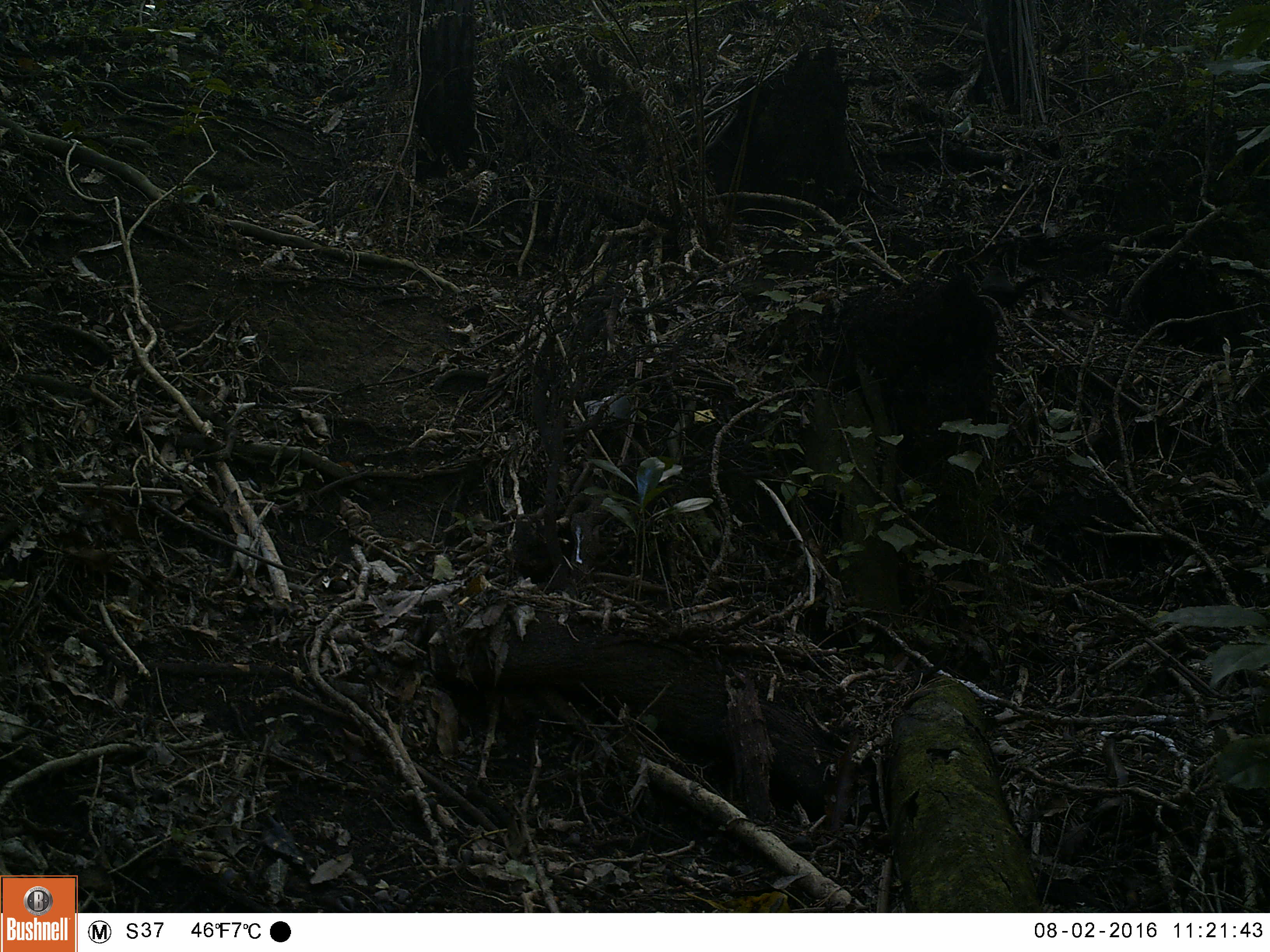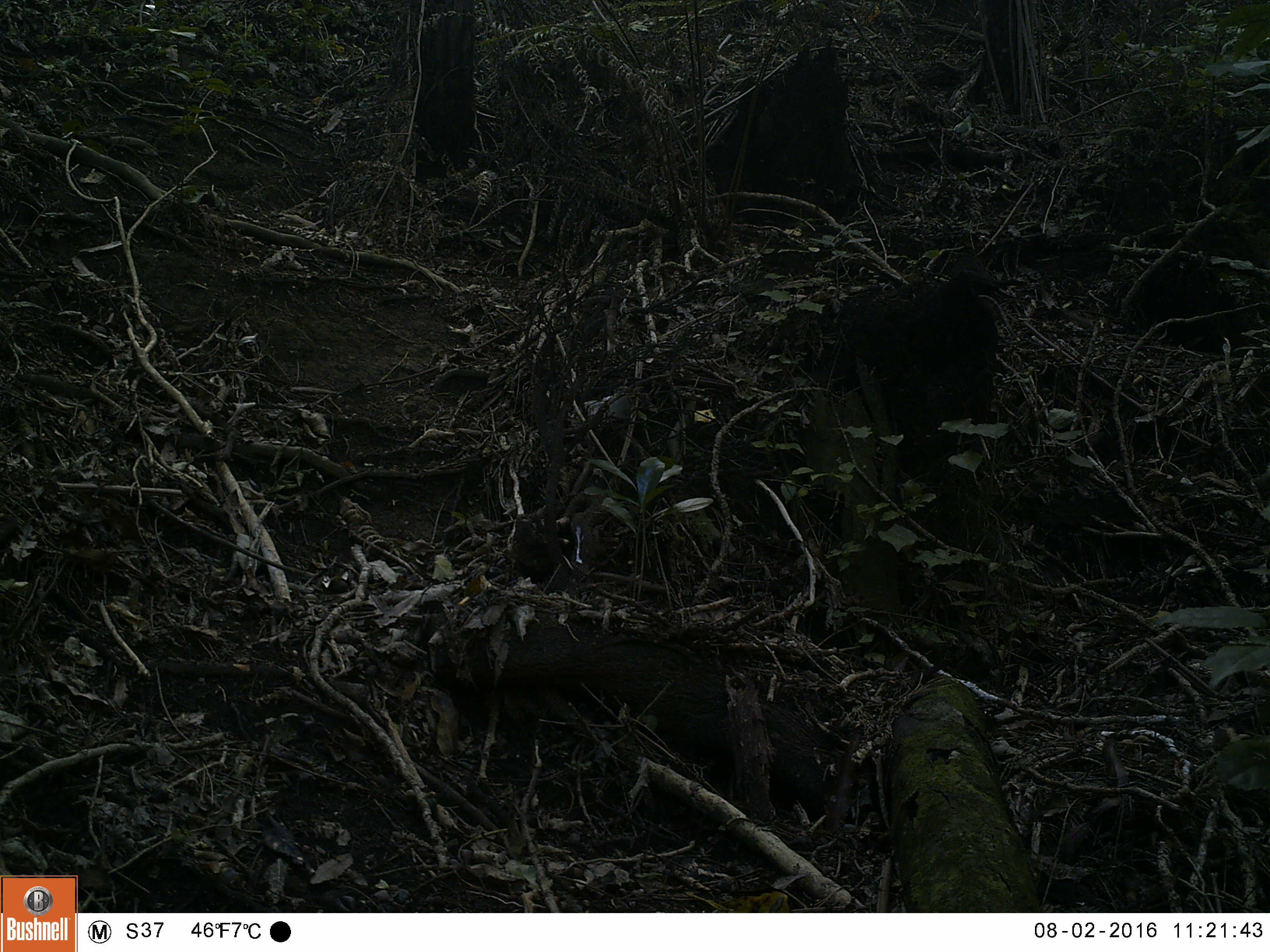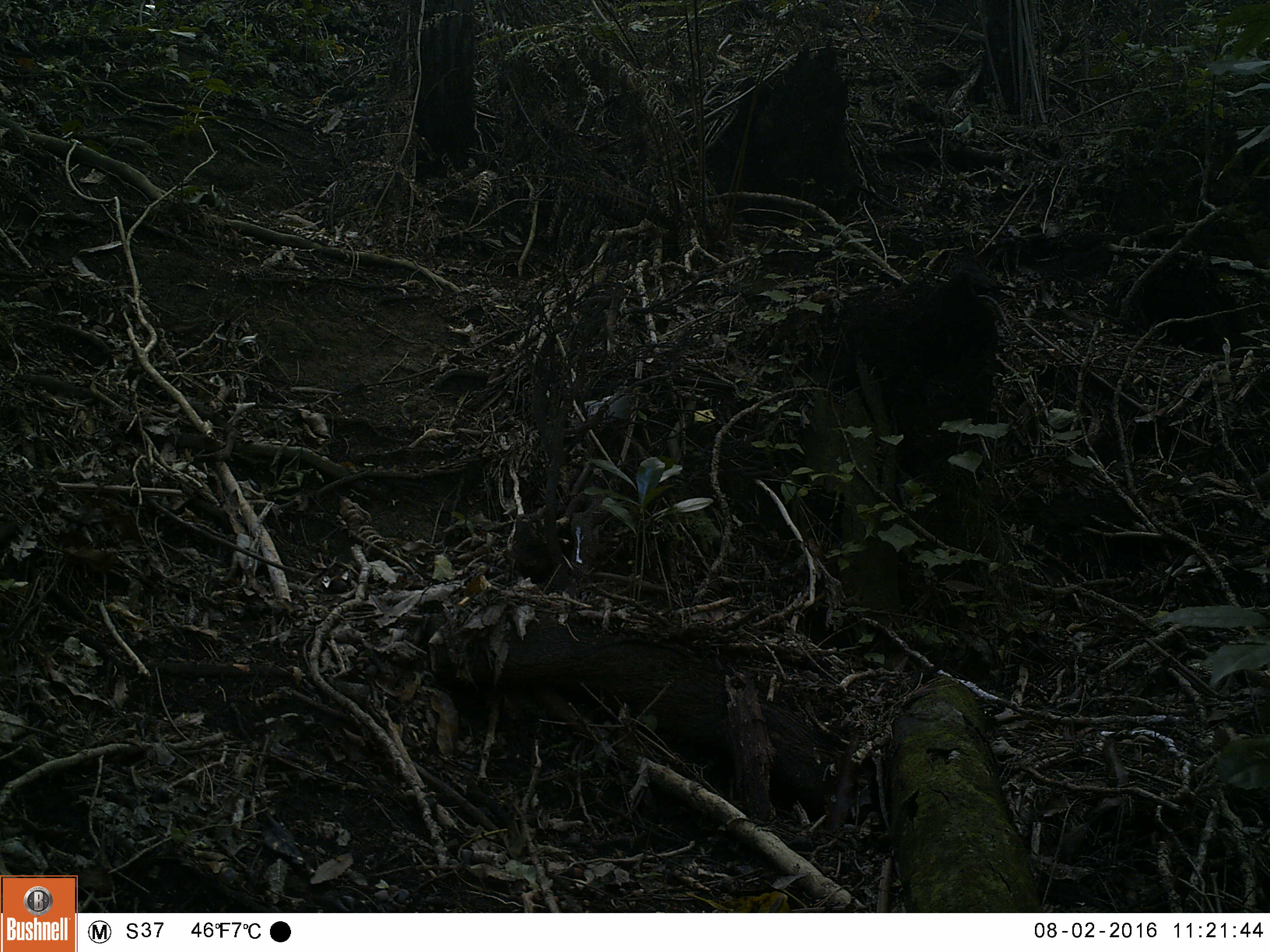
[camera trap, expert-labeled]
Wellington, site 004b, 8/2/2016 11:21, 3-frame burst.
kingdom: Animalia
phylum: Chordata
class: Aves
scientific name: Aves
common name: bird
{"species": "bird (Aves)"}